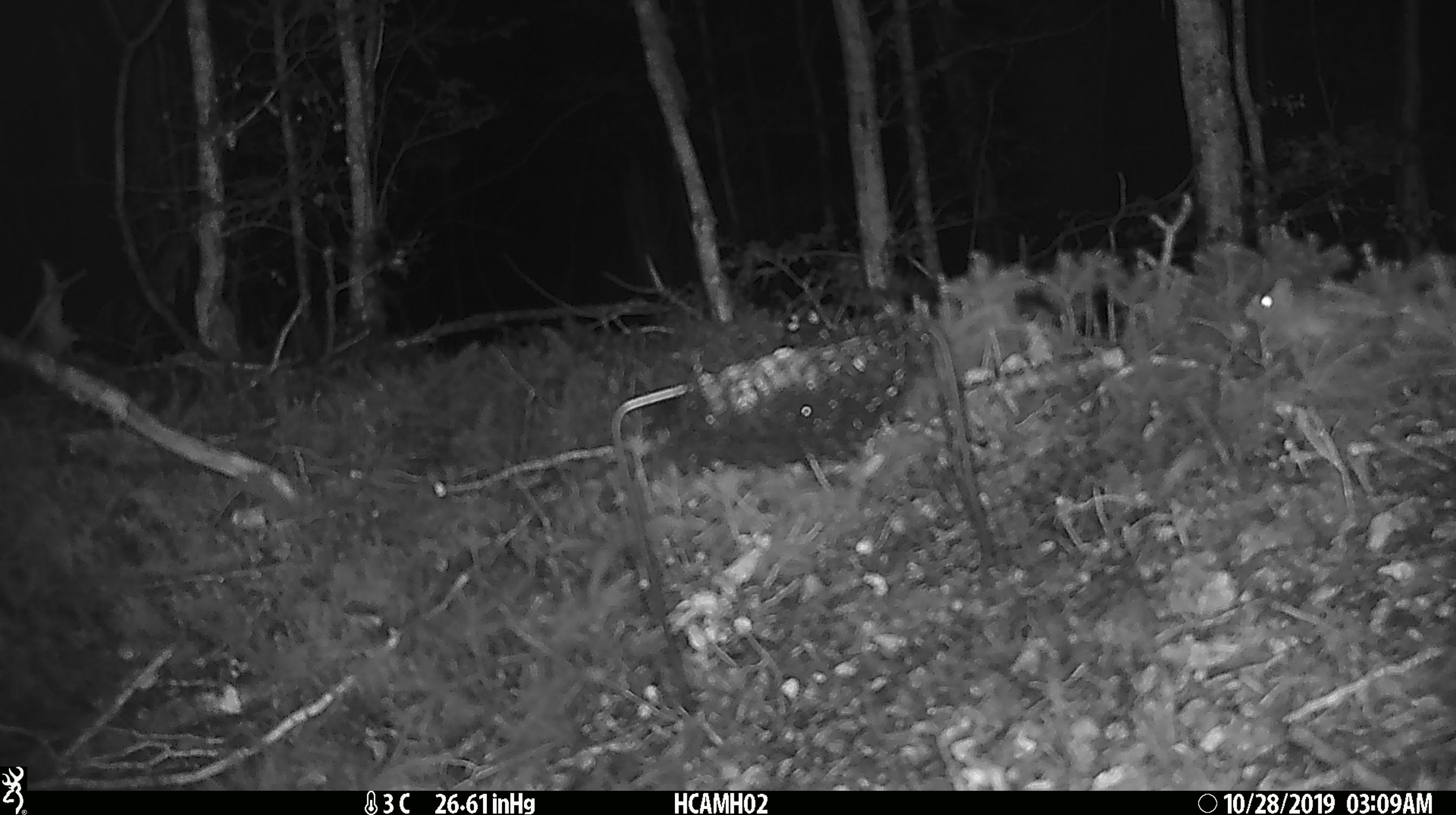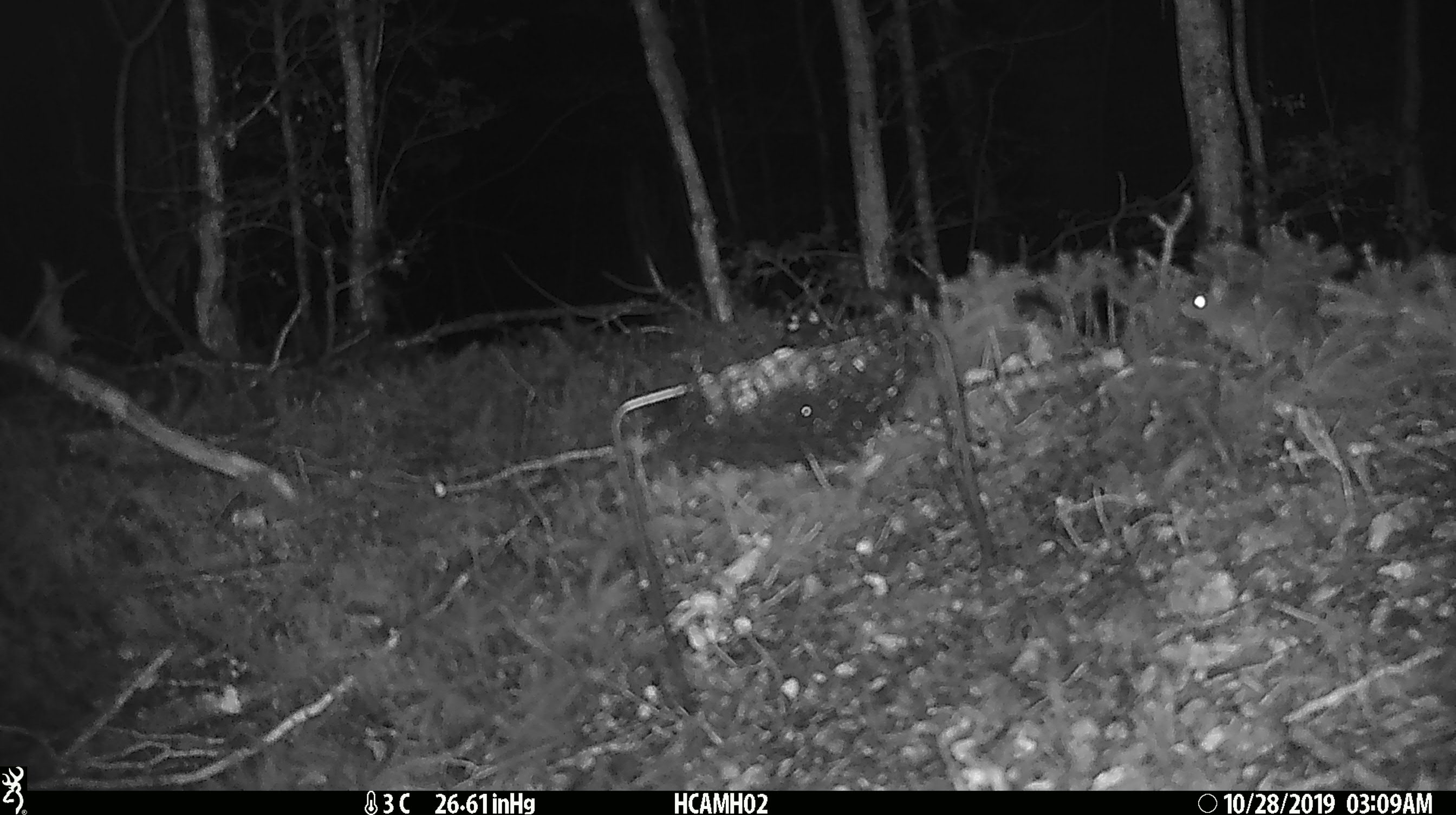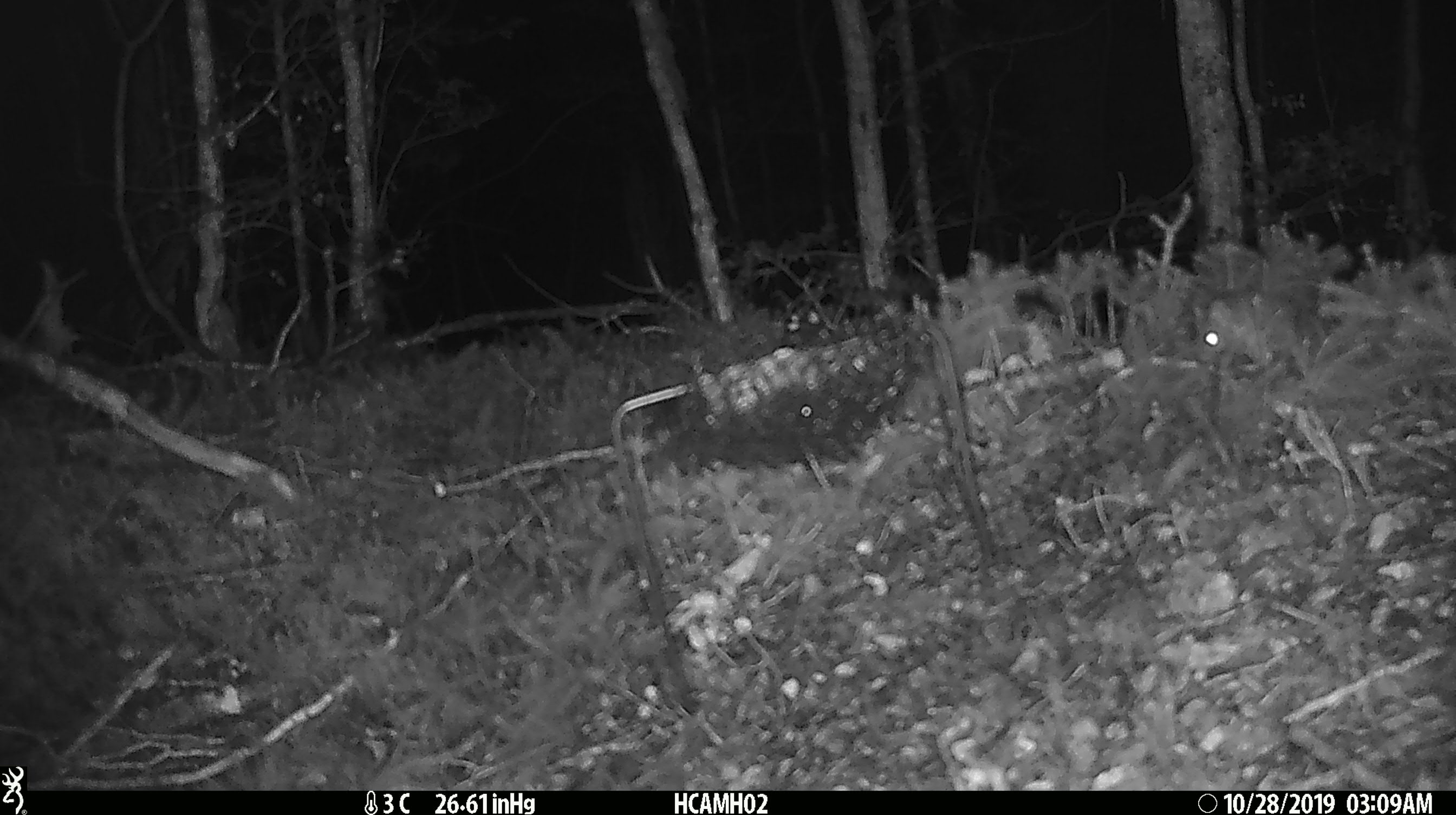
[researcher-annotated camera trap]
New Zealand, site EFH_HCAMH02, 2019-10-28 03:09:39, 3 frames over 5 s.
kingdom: Animalia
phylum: Chordata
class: Mammalia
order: Rodentia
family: Muridae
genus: Mus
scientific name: Mus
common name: mouse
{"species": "mouse (Mus)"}